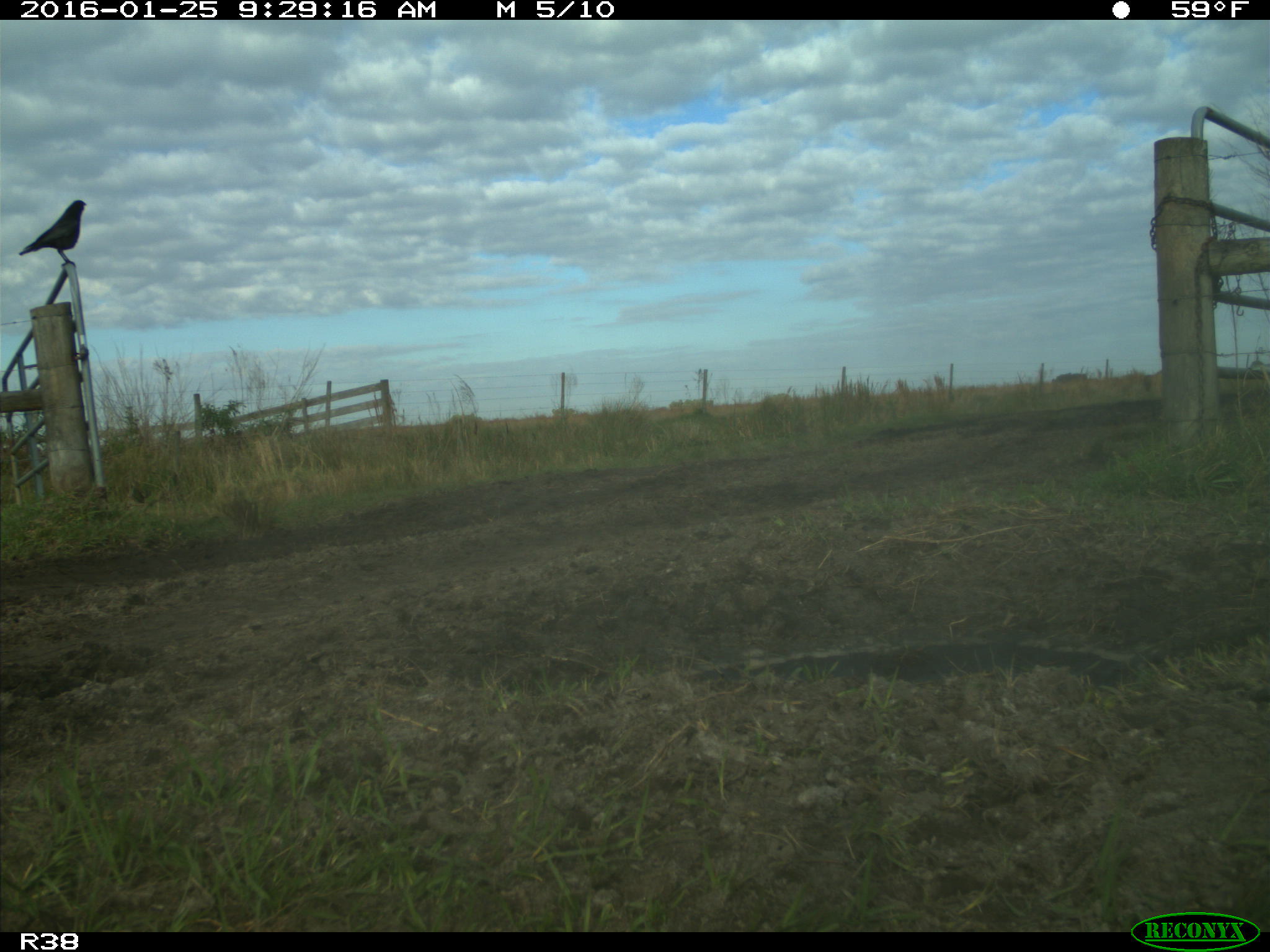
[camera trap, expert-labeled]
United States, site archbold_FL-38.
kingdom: Animalia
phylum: Chordata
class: Aves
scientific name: Aves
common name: birds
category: unidentified bird